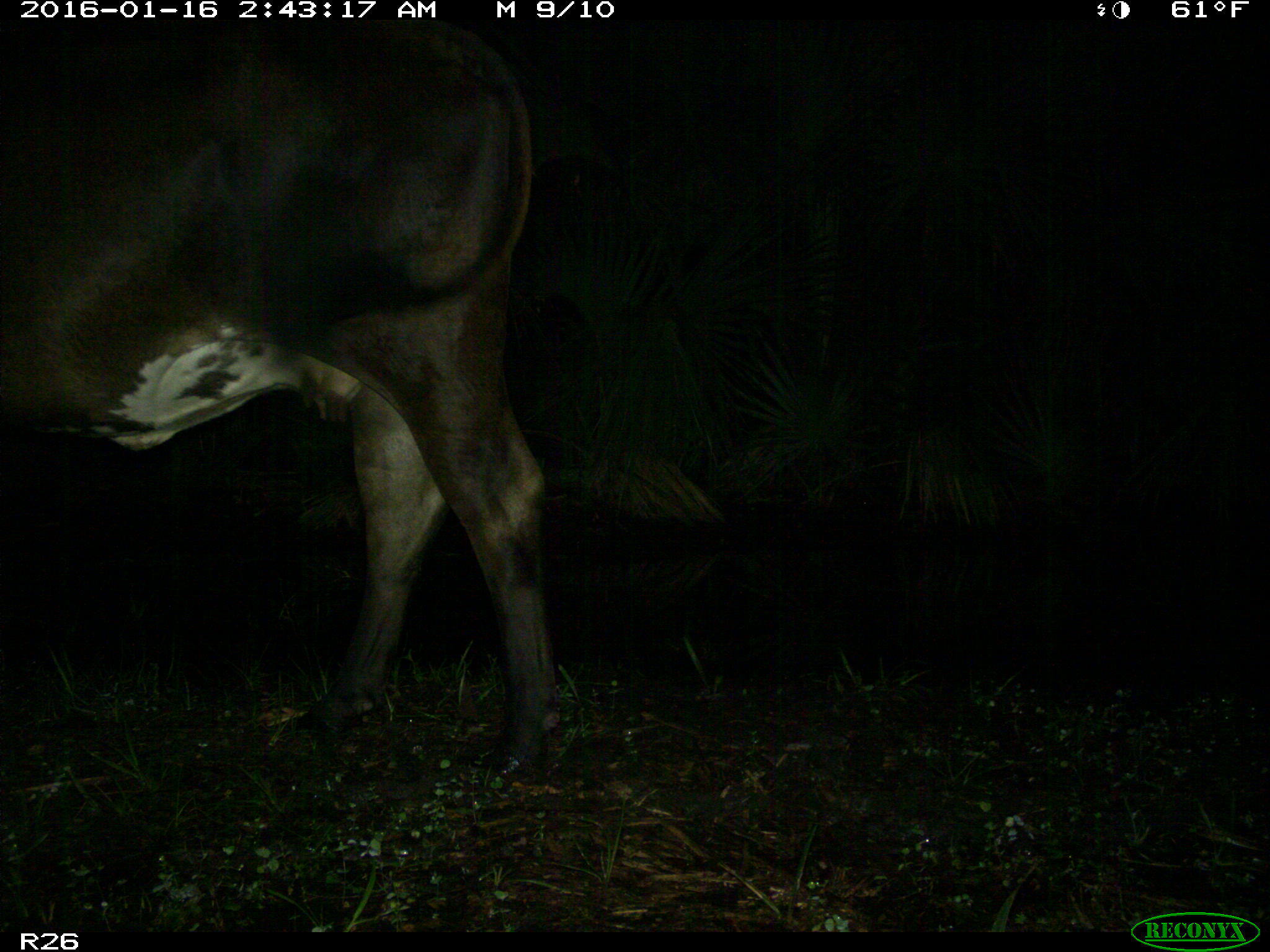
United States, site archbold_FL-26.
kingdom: Animalia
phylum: Chordata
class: Mammalia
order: Artiodactyla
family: Bovidae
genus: Bos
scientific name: Bos taurus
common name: domestic cow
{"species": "Bos taurus (domestic cow)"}